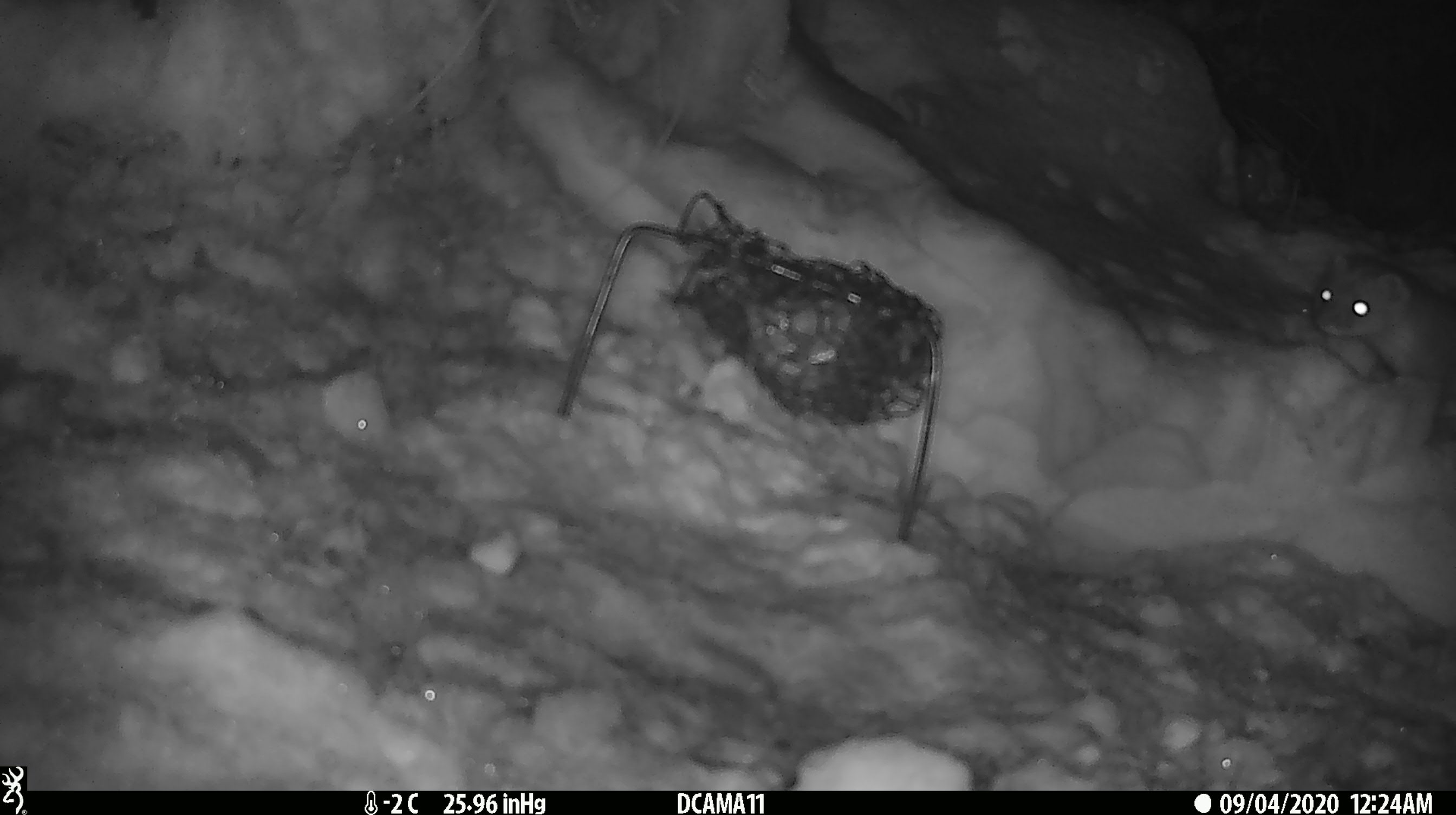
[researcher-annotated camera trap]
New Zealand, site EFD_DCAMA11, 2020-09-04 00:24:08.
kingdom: Animalia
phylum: Chordata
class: Mammalia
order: Carnivora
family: Mustelidae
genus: Mustela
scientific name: Mustela erminea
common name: stoat